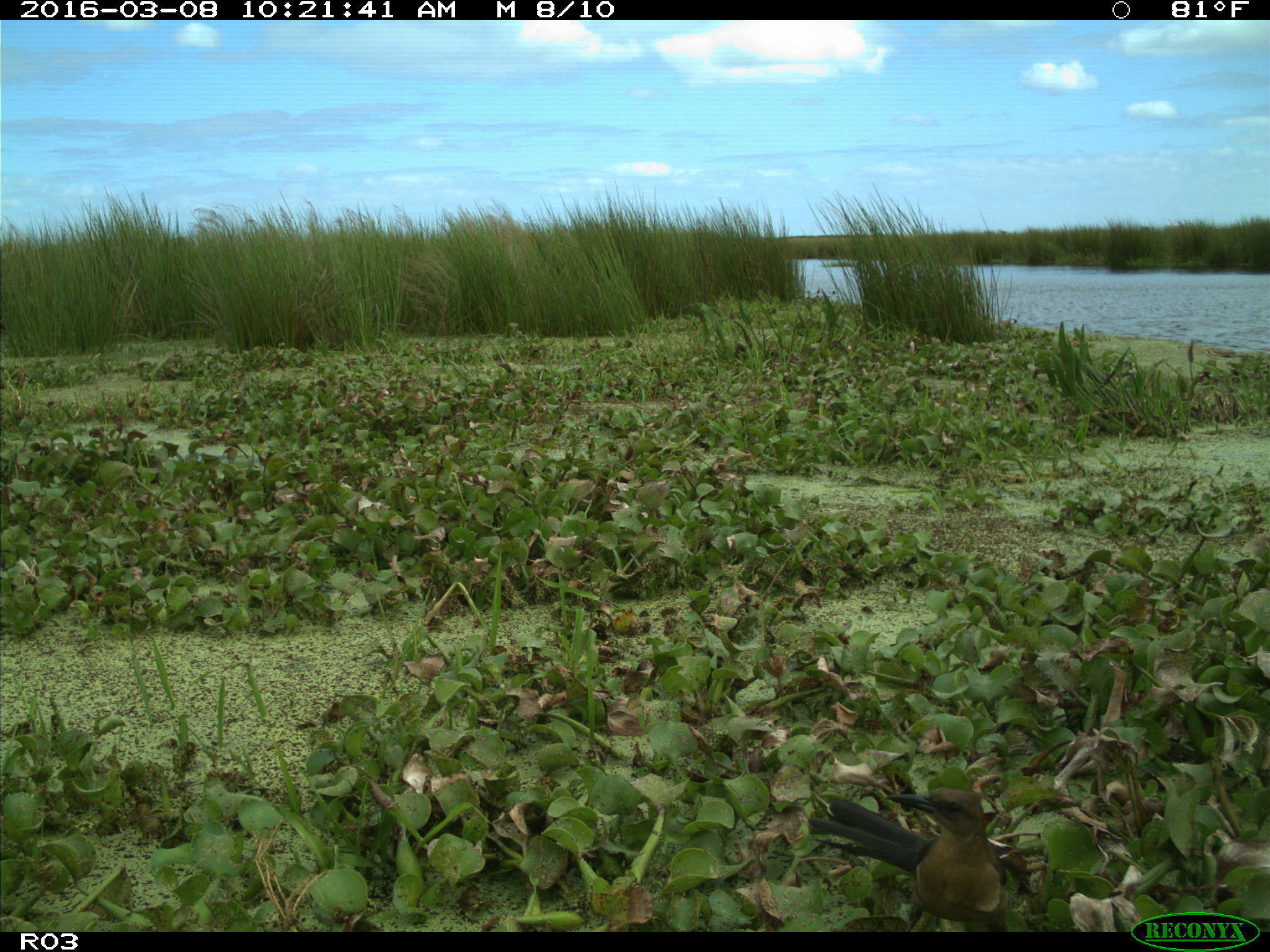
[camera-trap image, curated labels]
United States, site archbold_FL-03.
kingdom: Animalia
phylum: Chordata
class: Aves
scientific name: Aves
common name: birds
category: unidentified bird